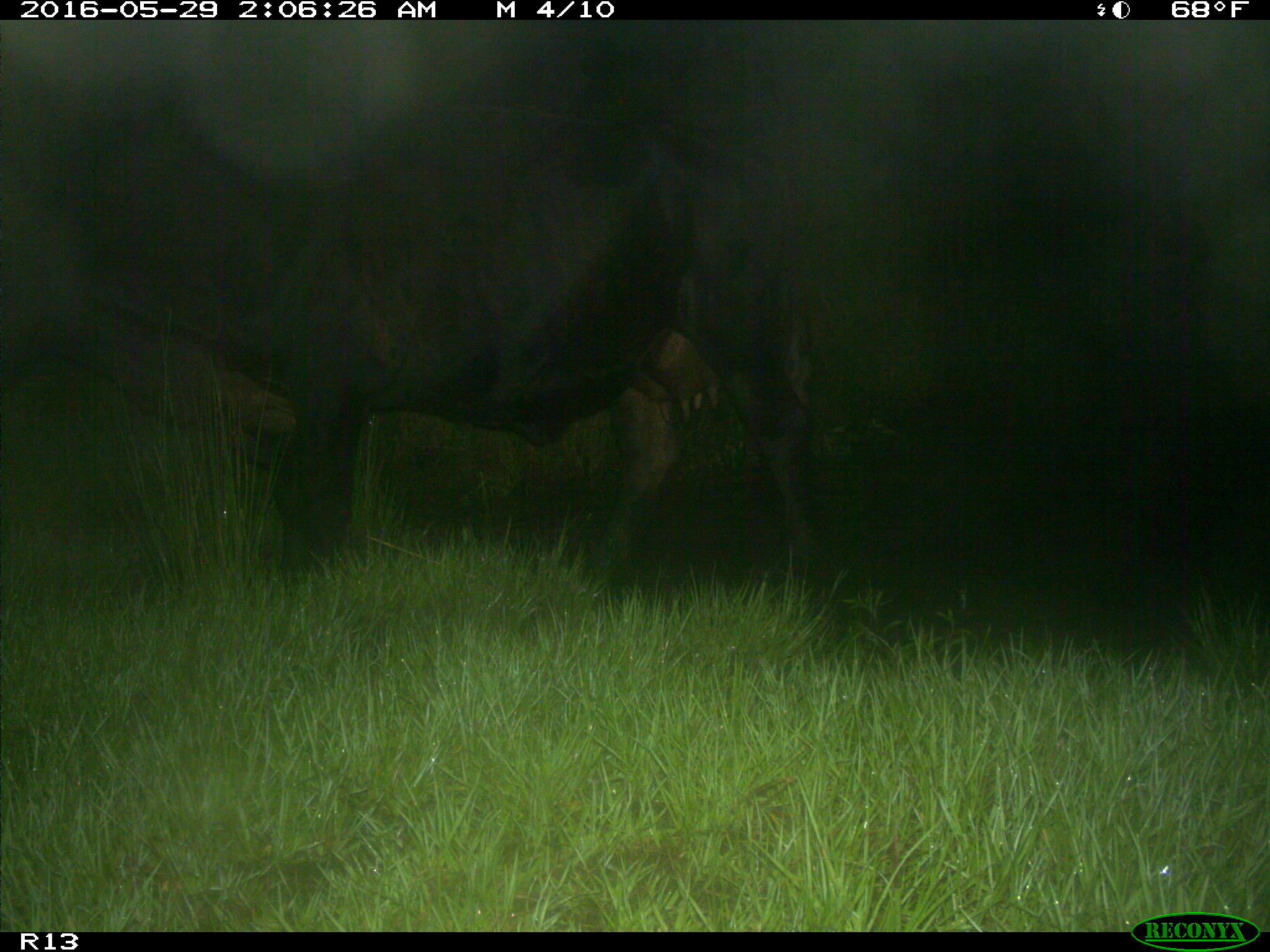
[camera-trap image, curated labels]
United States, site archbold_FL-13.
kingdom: Animalia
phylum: Chordata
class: Mammalia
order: Artiodactyla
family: Bovidae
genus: Bos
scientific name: Bos taurus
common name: domestic cow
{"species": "Bos taurus (domestic cow)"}